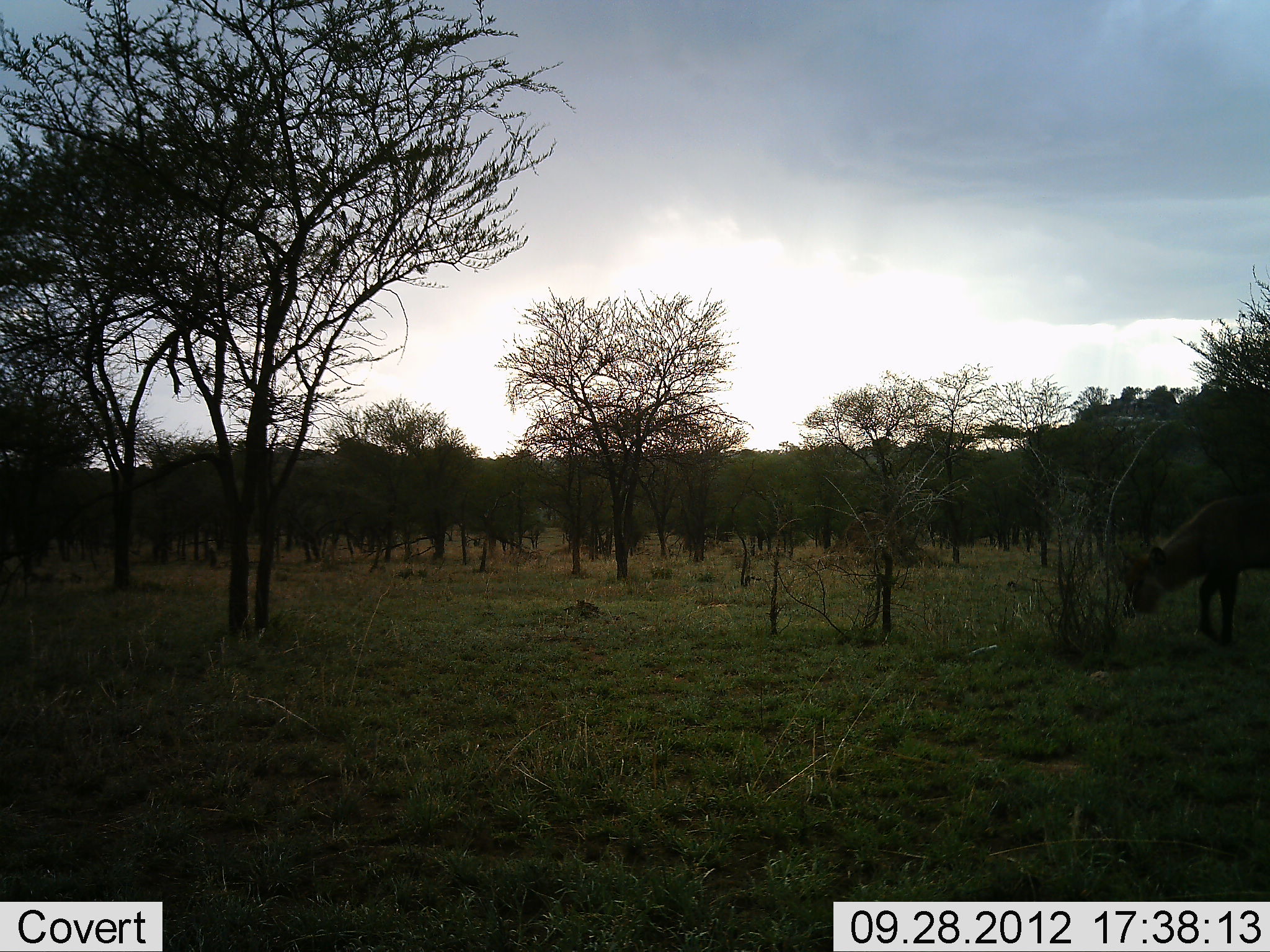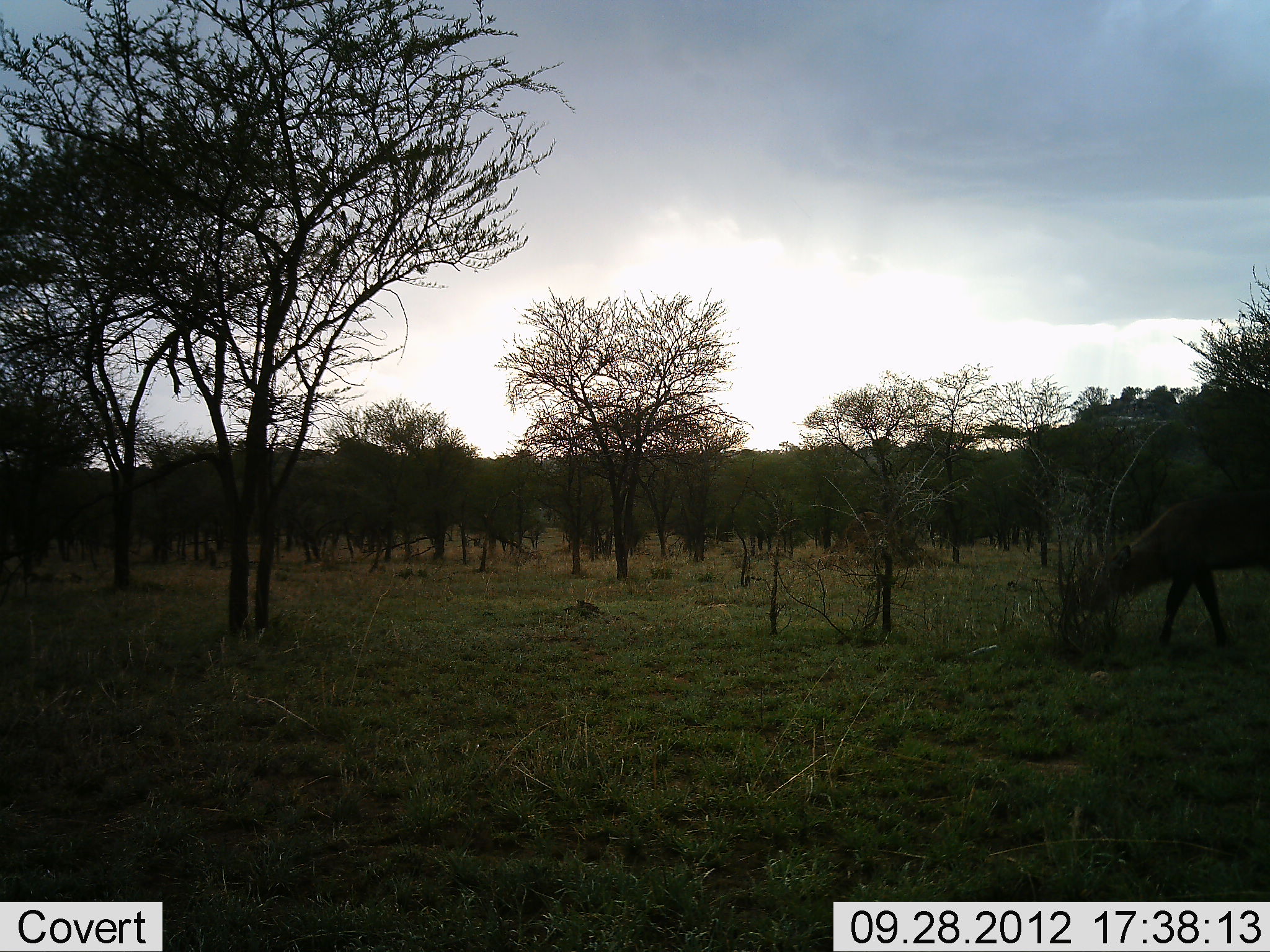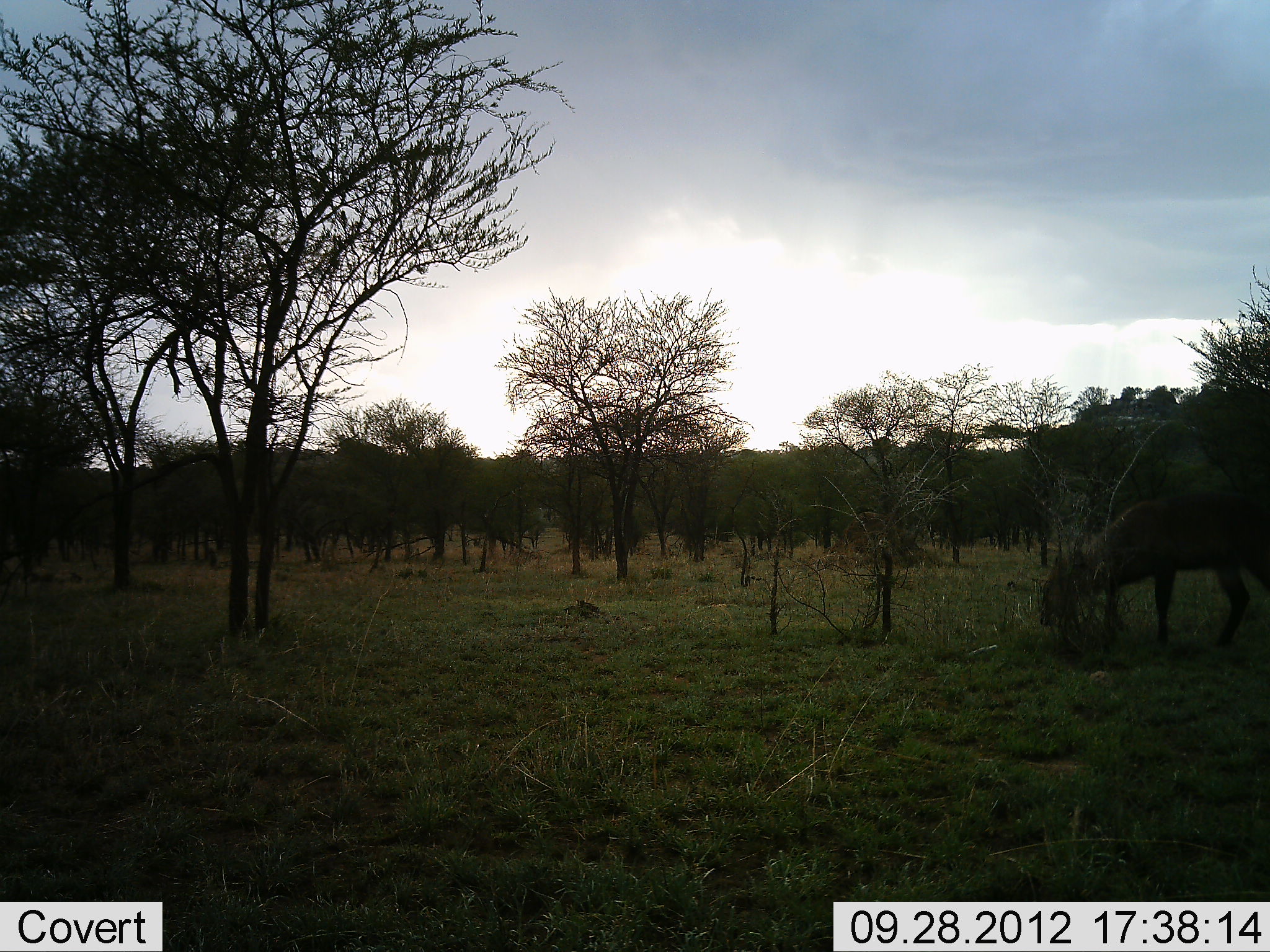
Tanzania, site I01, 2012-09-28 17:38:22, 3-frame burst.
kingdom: Animalia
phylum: Chordata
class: Mammalia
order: Artiodactyla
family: Bovidae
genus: Connochaetes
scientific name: Connochaetes taurinus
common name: blue wildebeest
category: wildebeest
Wildebeest (blue wildebeest) (Connochaetes taurinus), count 1. Behavior (volunteer vote fractions): standing 0%, resting 0%, moving 43%, interacting 0%. Young present (vote fraction): 14%. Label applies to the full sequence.